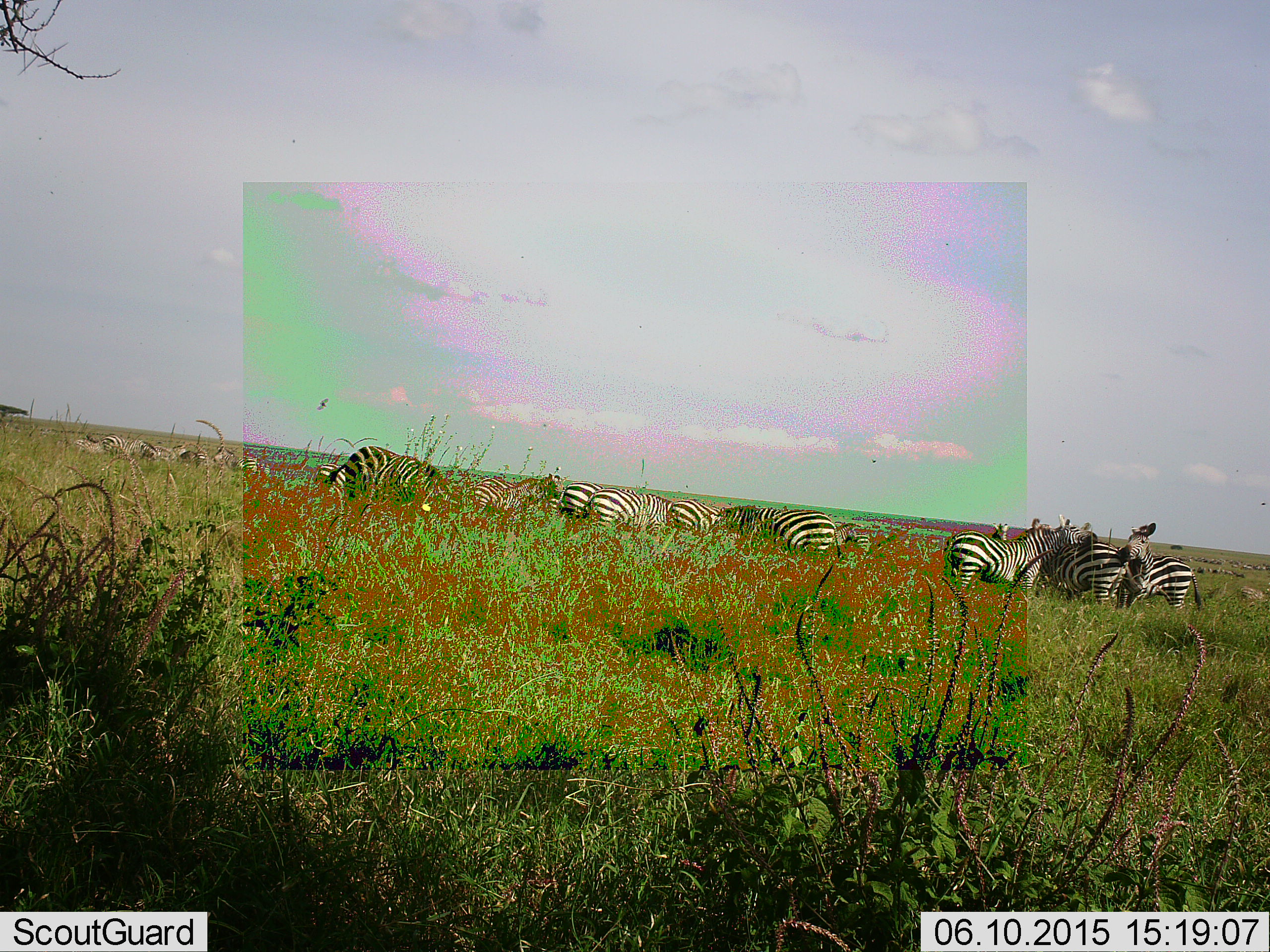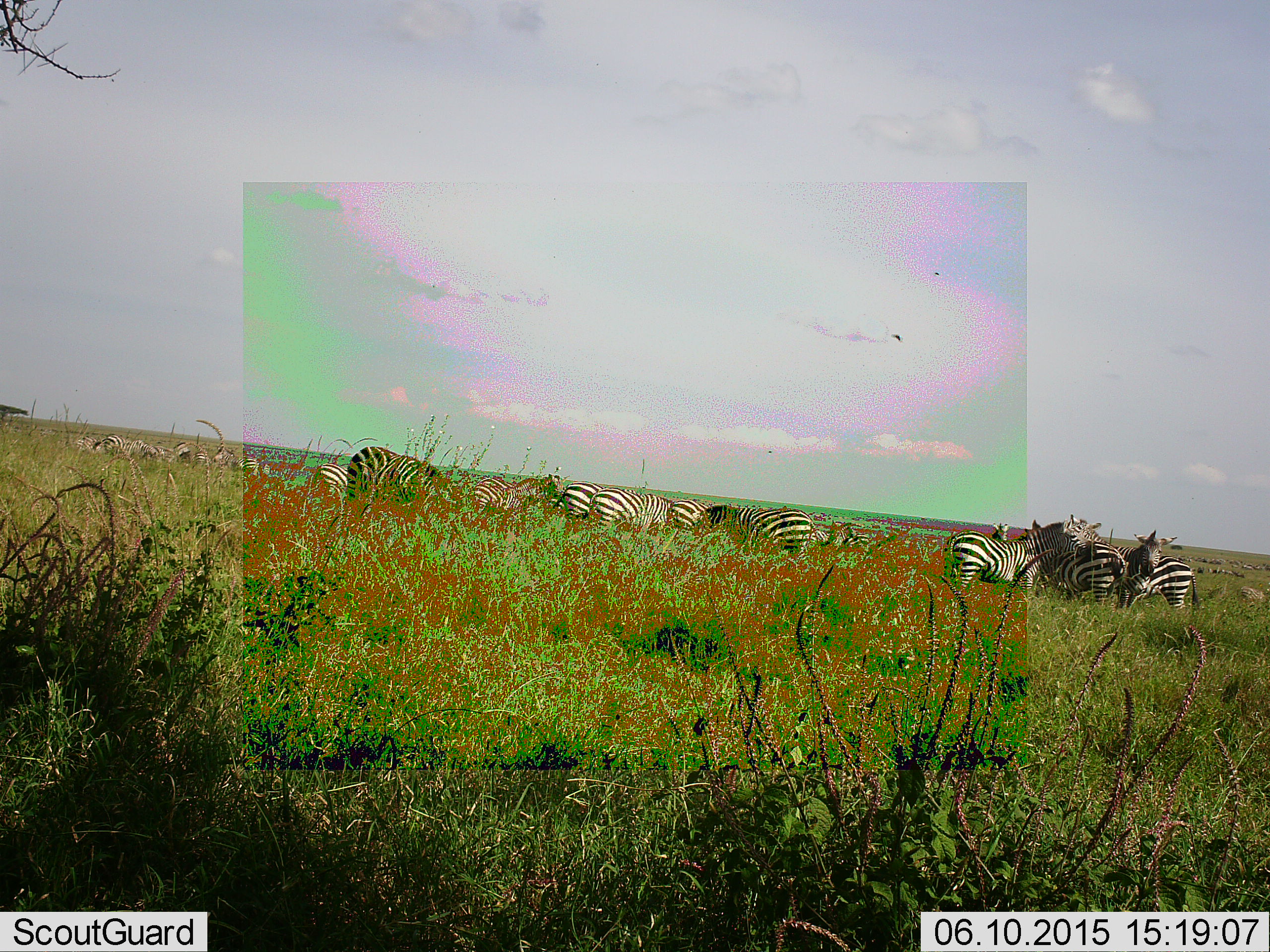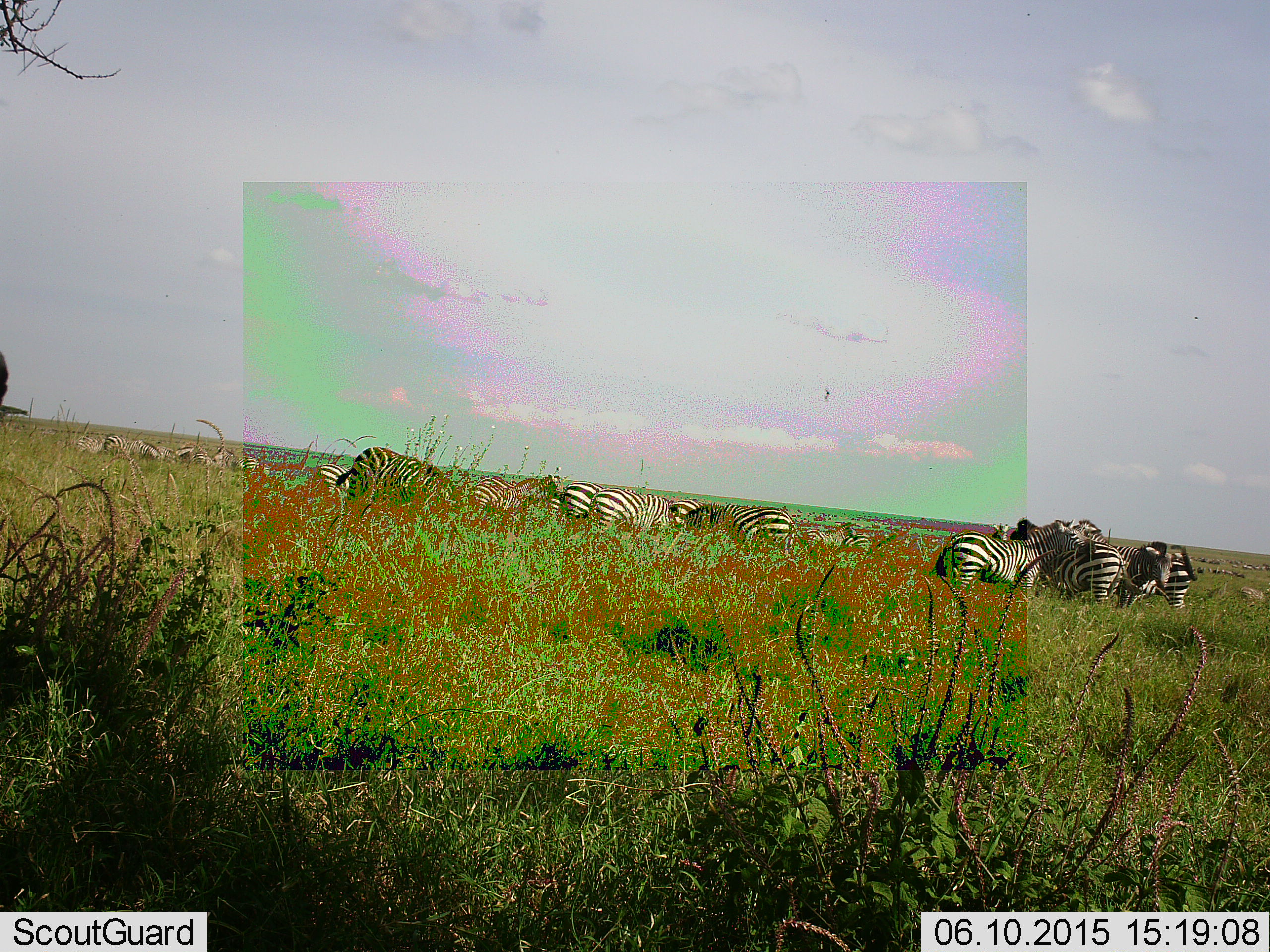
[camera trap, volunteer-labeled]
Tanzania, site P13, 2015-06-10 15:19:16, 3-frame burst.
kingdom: Animalia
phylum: Chordata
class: Mammalia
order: Perissodactyla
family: Equidae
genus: Equus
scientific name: Equus quagga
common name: plains zebra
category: zebra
Zebra (plains zebra) (Equus quagga), count 11-50. Behavior (volunteer vote fractions): standing 91%, resting 9%, moving 27%, interacting 36%. Young present (vote fraction): 9%. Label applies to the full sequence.